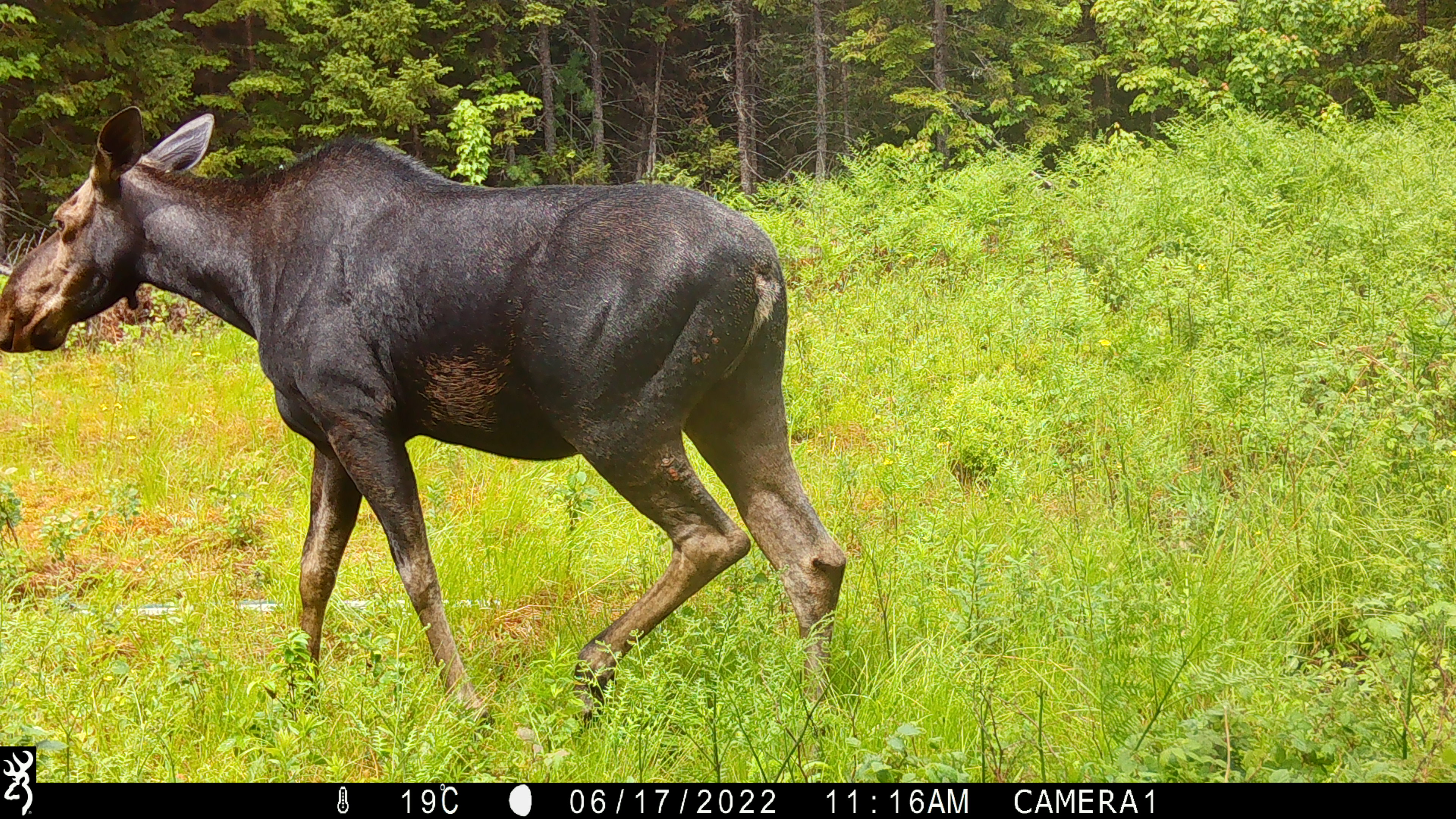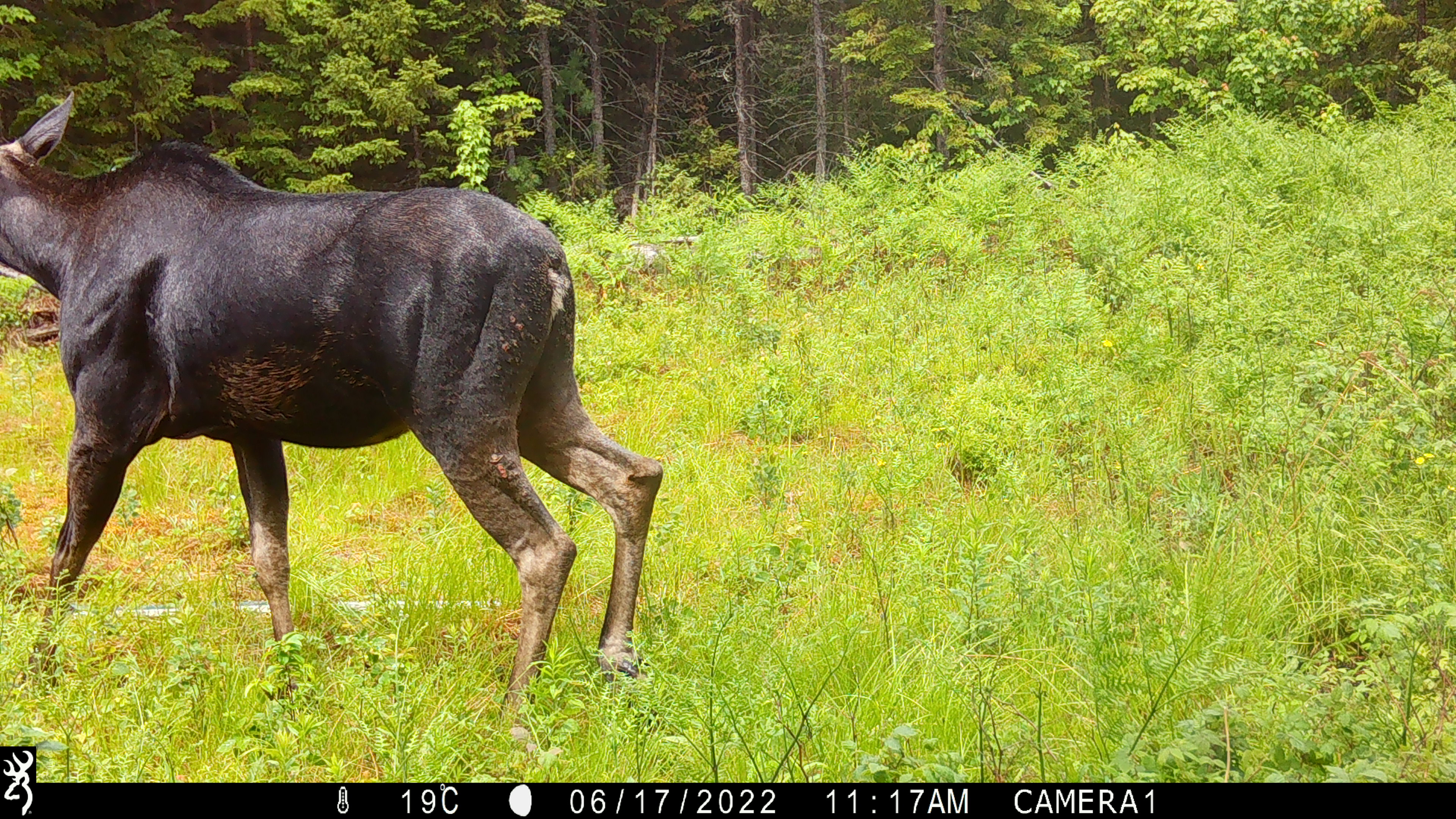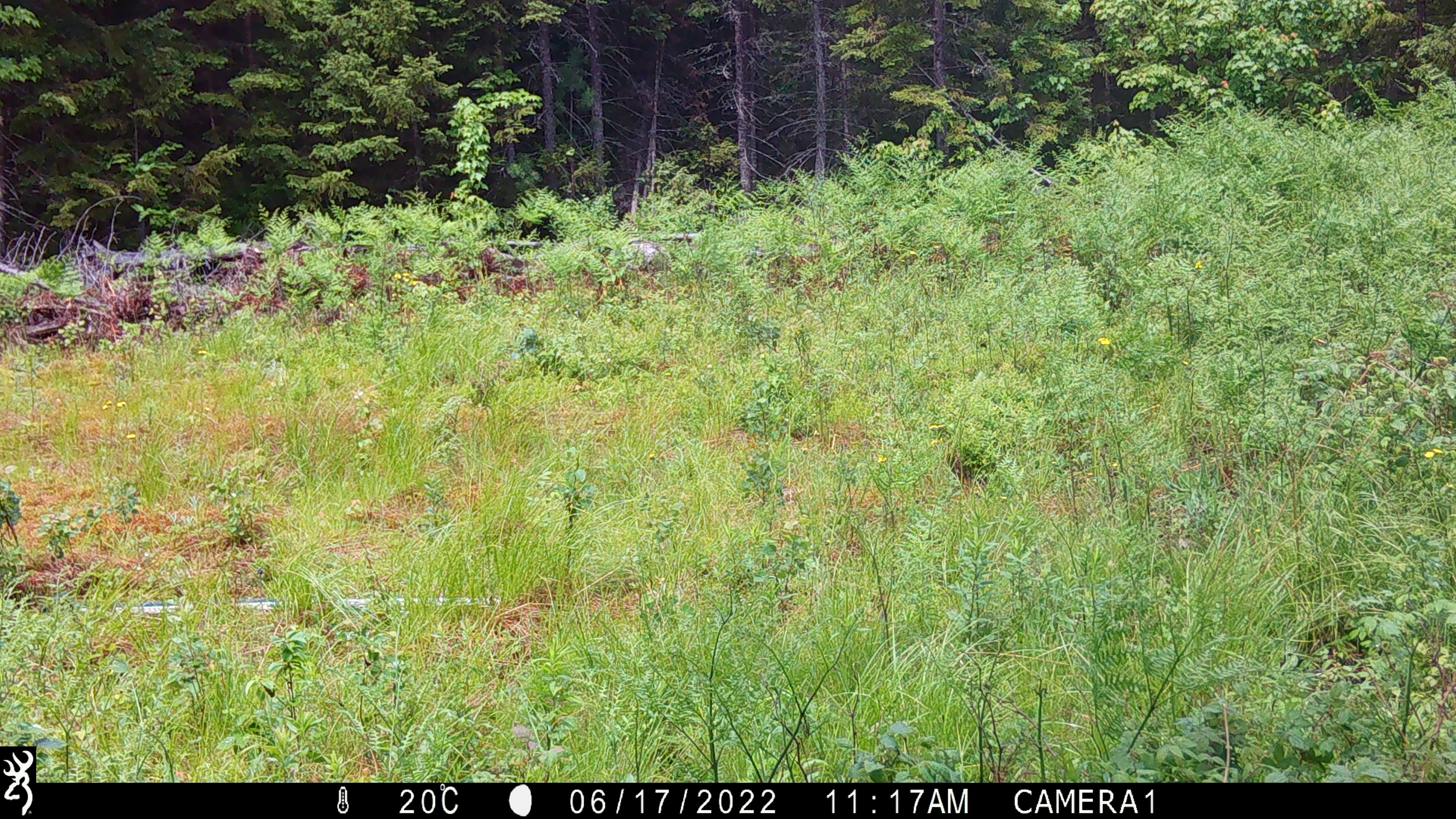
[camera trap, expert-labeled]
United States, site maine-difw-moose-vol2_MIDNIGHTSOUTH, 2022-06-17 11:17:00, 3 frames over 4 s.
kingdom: Animalia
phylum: Chordata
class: Mammalia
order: Artiodactyla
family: Cervidae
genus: Alces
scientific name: Alces alces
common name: moose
Moose (Alces alces).